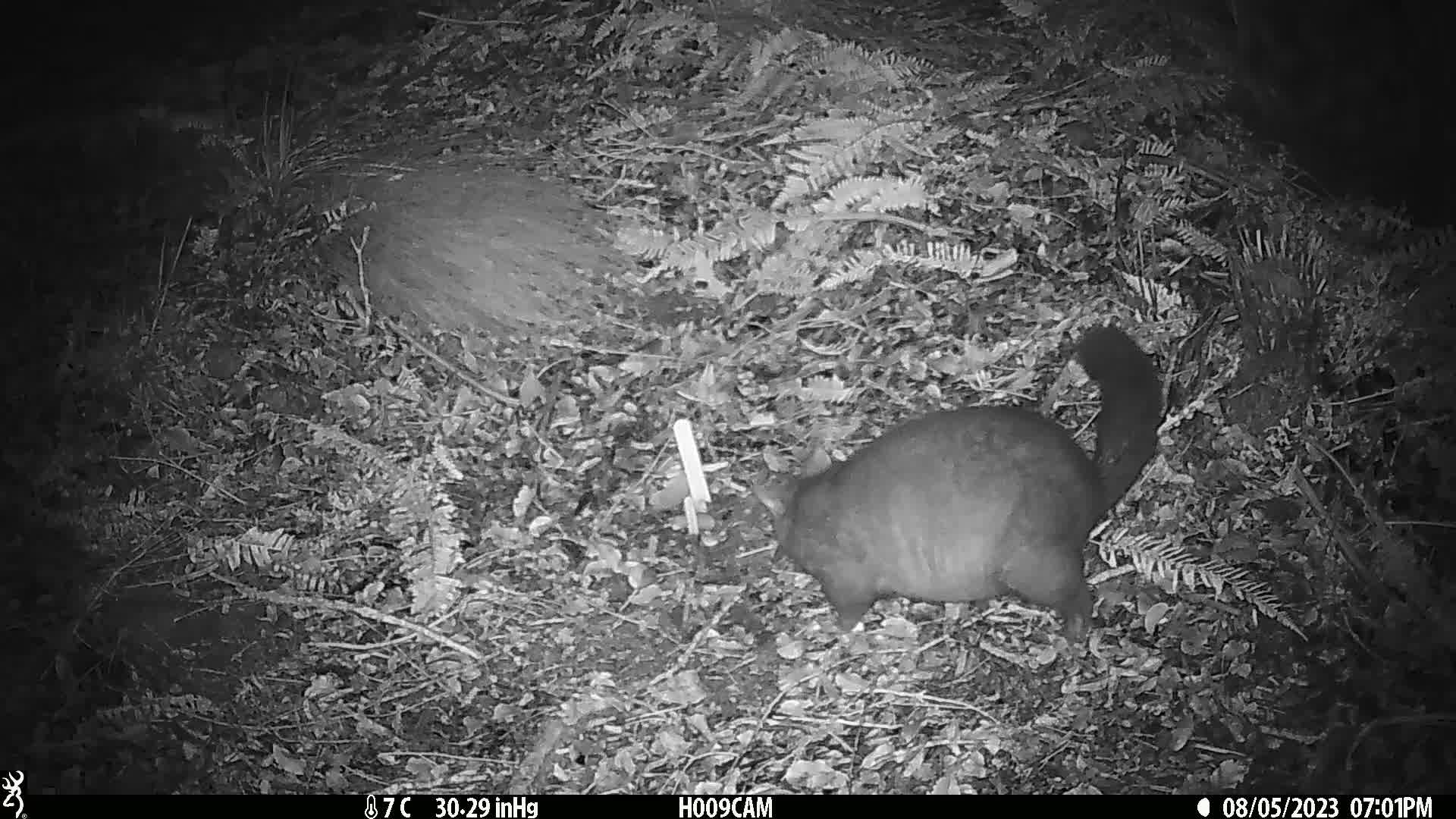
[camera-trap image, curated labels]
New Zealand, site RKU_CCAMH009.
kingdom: Animalia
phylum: Chordata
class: Mammalia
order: Diprotodontia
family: Phalangeridae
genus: Trichosurus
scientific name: Trichosurus vulpecula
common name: common brushtail possum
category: possum